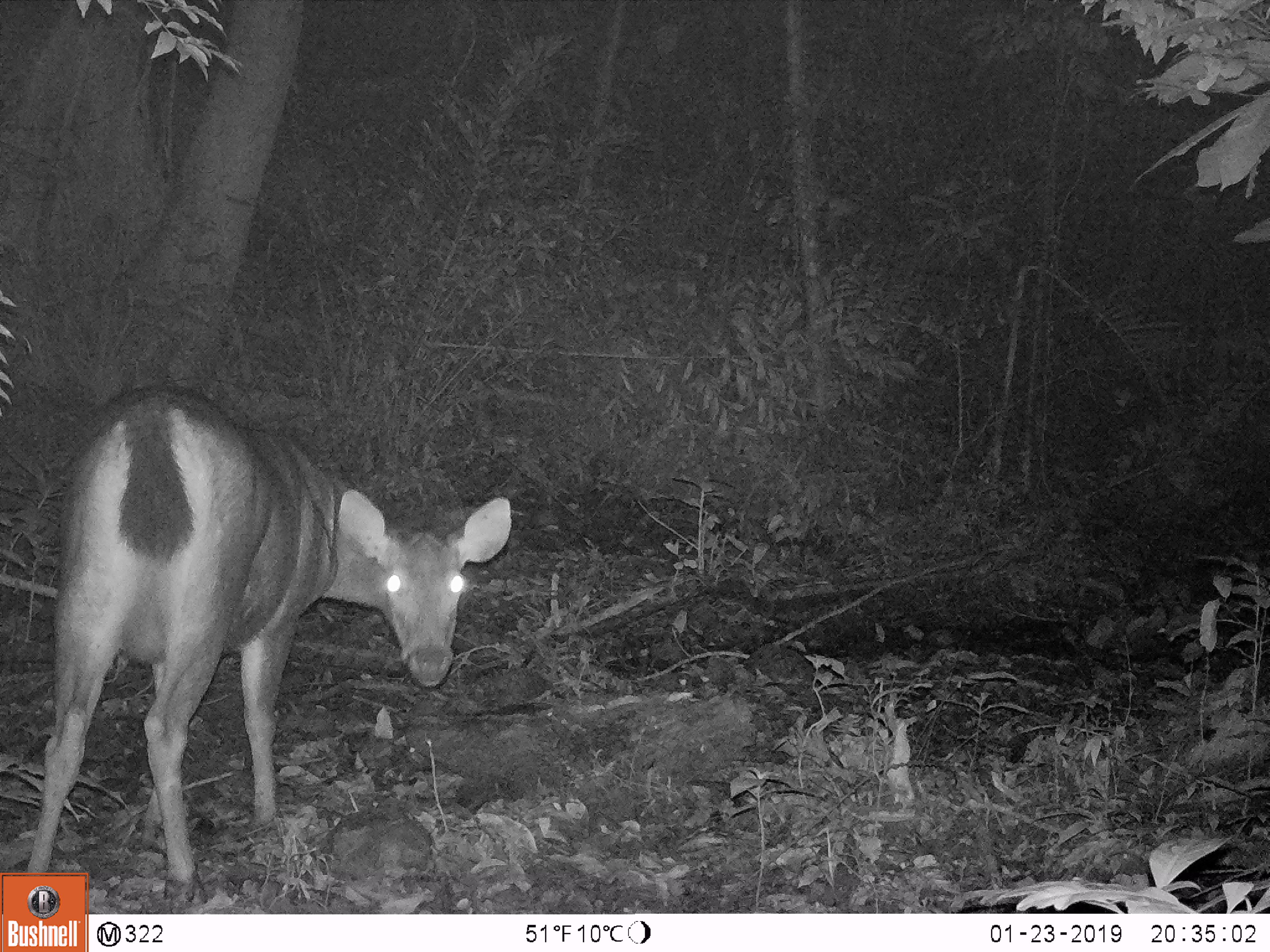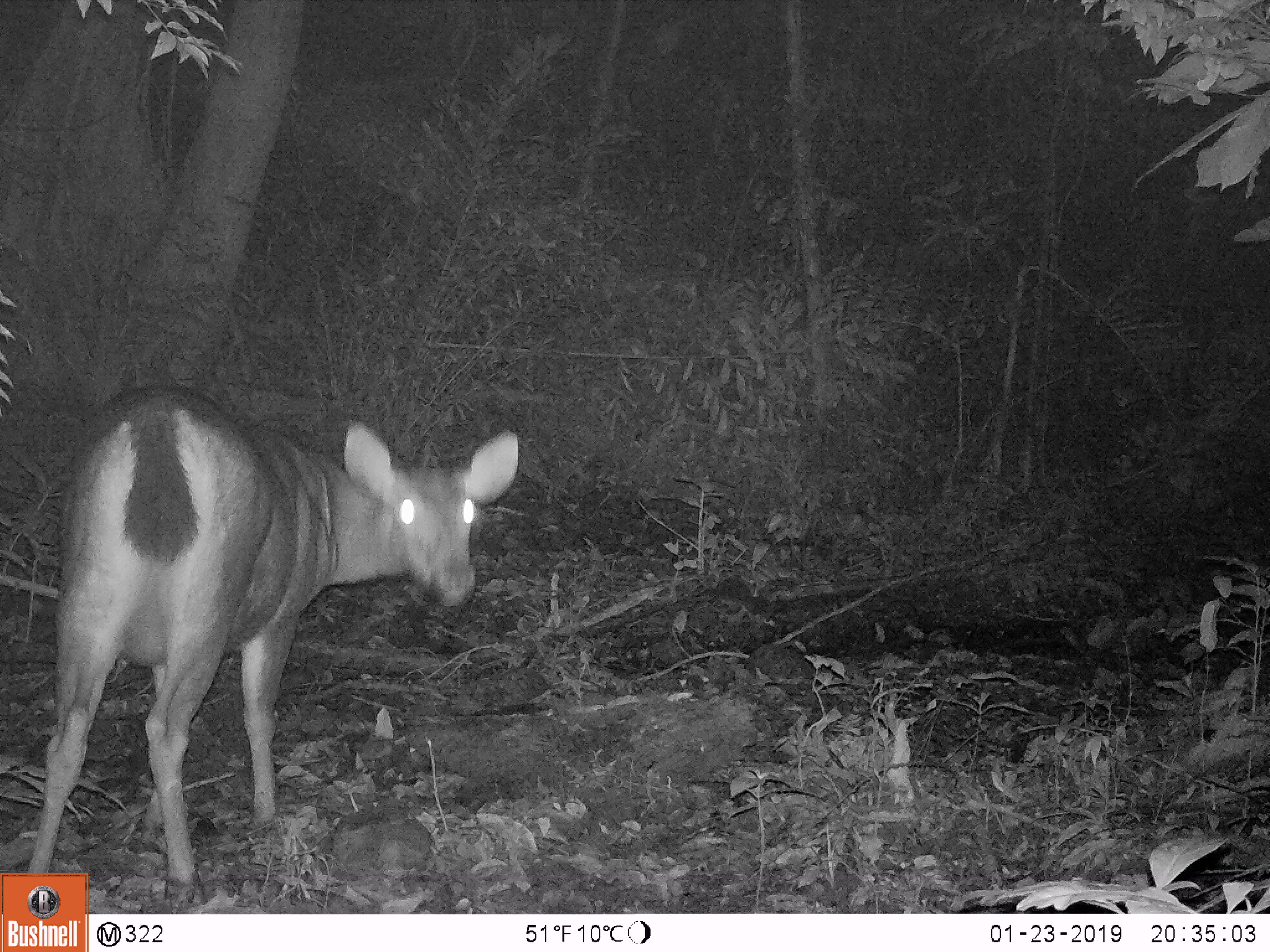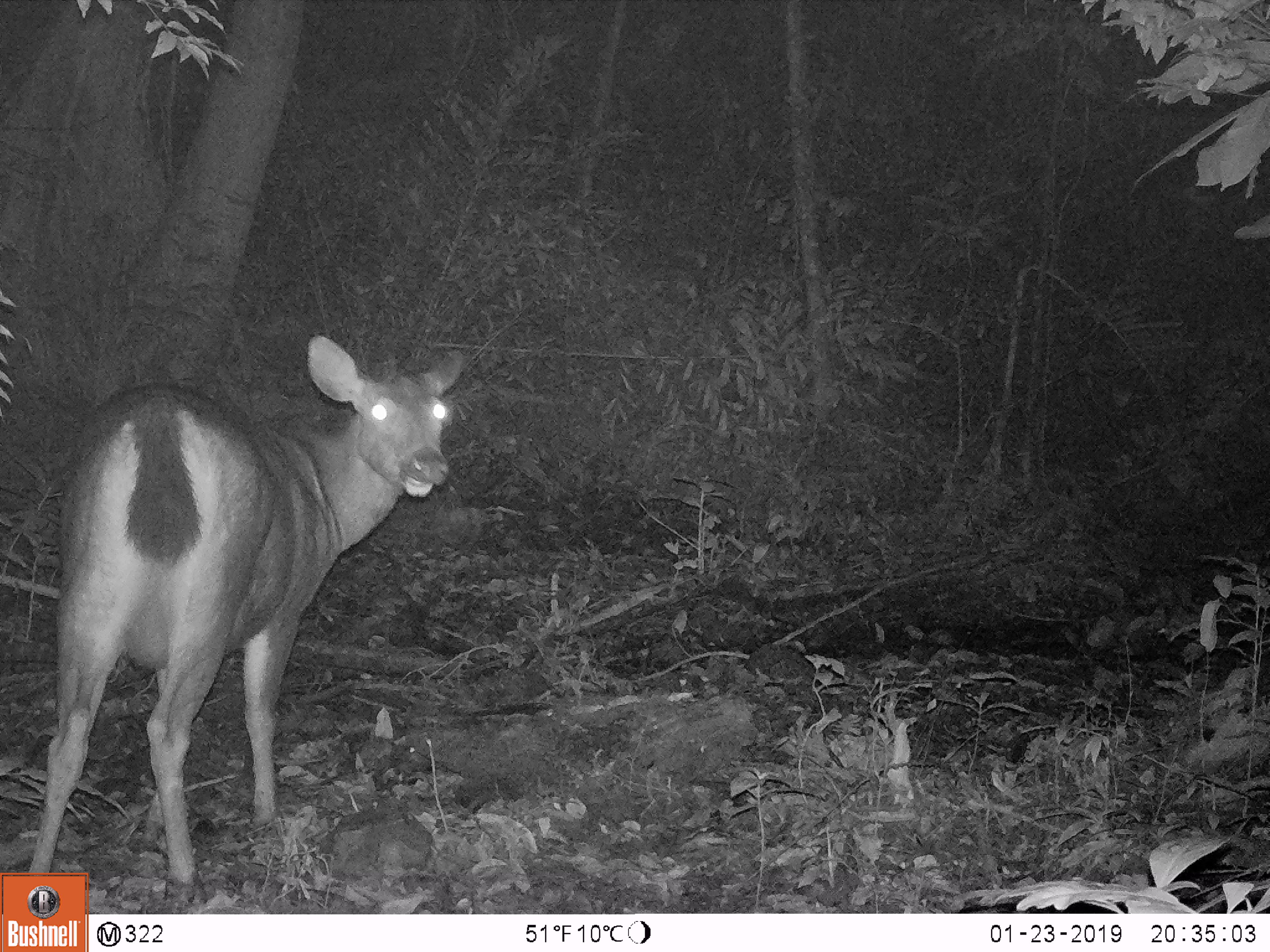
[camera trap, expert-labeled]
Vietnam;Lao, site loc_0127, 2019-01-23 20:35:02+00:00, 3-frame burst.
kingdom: Animalia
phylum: Chordata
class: Mammalia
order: Artiodactyla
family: Cervidae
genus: Rusa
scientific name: Rusa unicolor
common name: sambar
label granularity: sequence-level